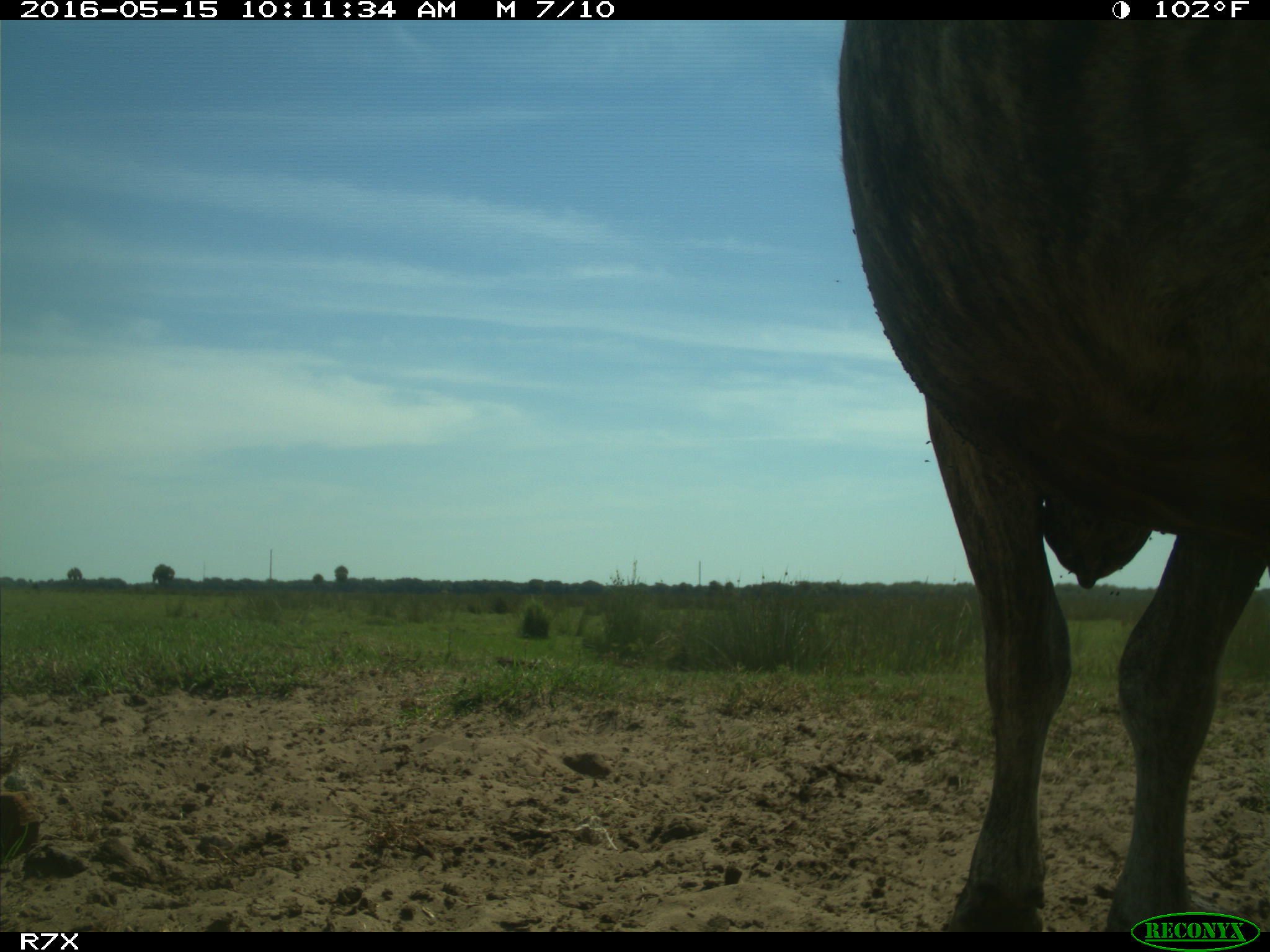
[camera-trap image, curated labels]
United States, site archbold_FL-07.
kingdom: Animalia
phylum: Chordata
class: Mammalia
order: Artiodactyla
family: Bovidae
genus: Bos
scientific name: Bos taurus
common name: domestic cow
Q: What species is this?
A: Bos taurus (domestic cow).